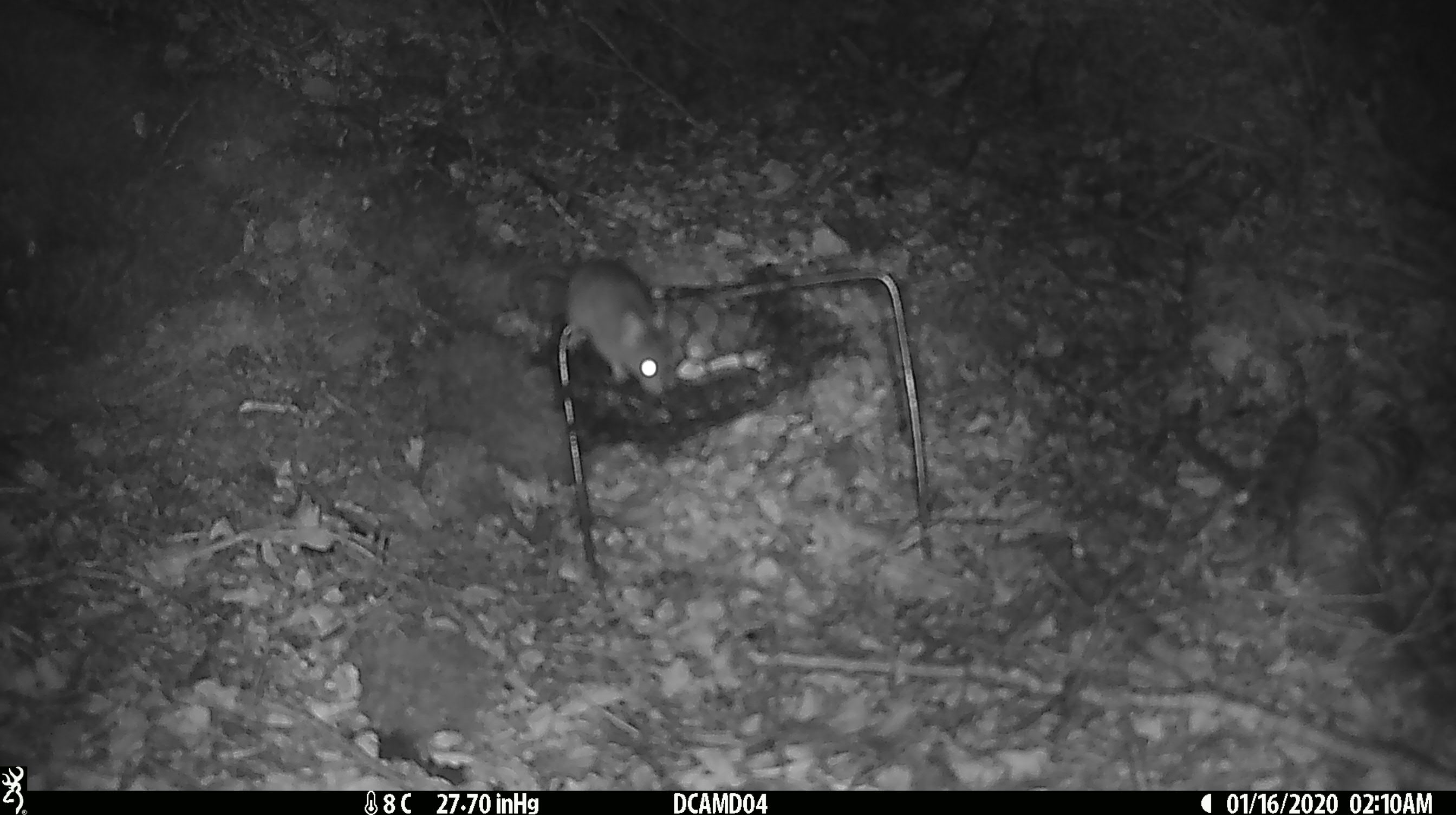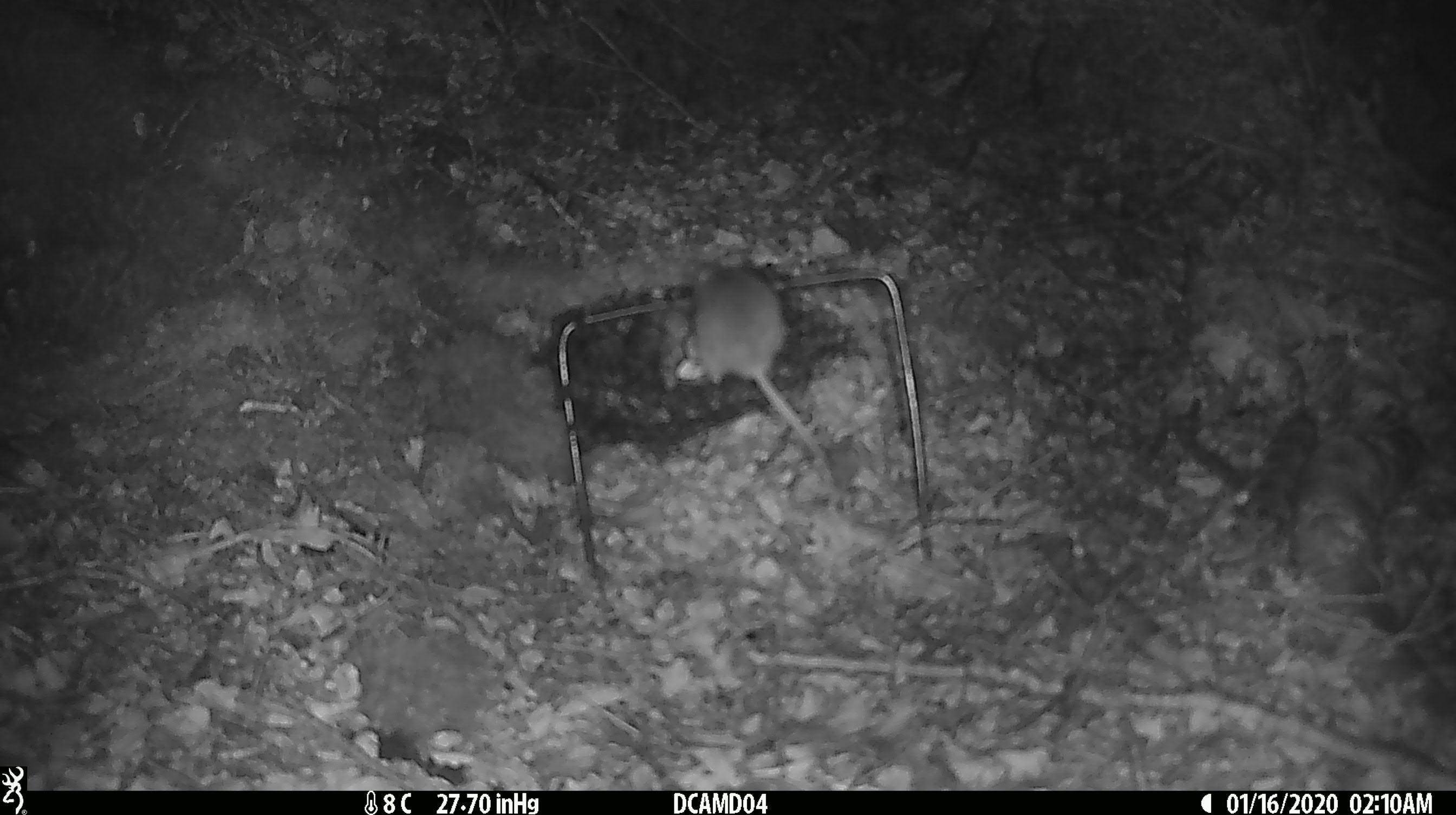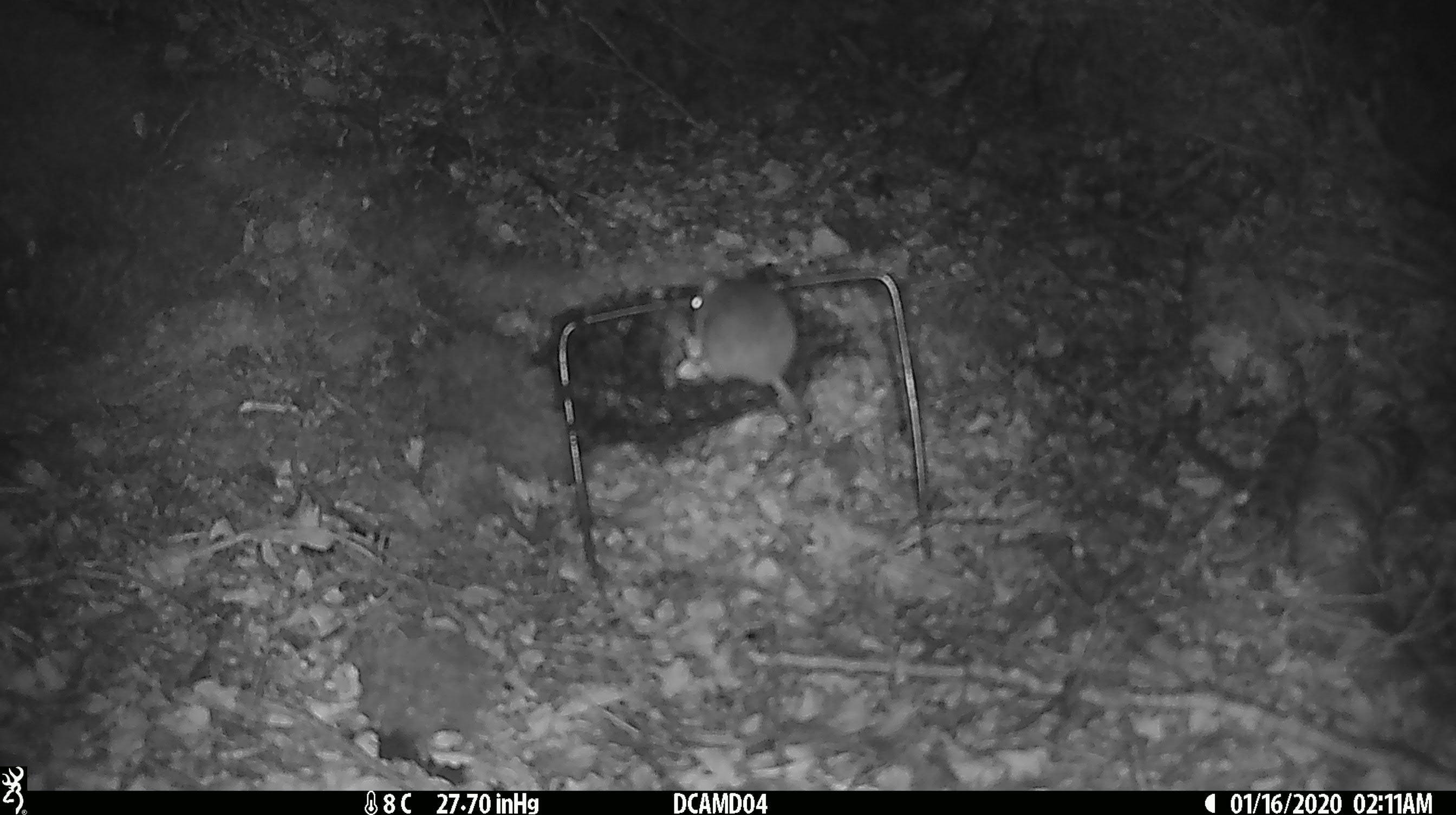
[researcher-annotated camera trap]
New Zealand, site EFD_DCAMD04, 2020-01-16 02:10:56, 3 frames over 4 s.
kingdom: Animalia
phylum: Chordata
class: Mammalia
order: Rodentia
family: Muridae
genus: Mus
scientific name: Mus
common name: mouse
Mouse (Mus).